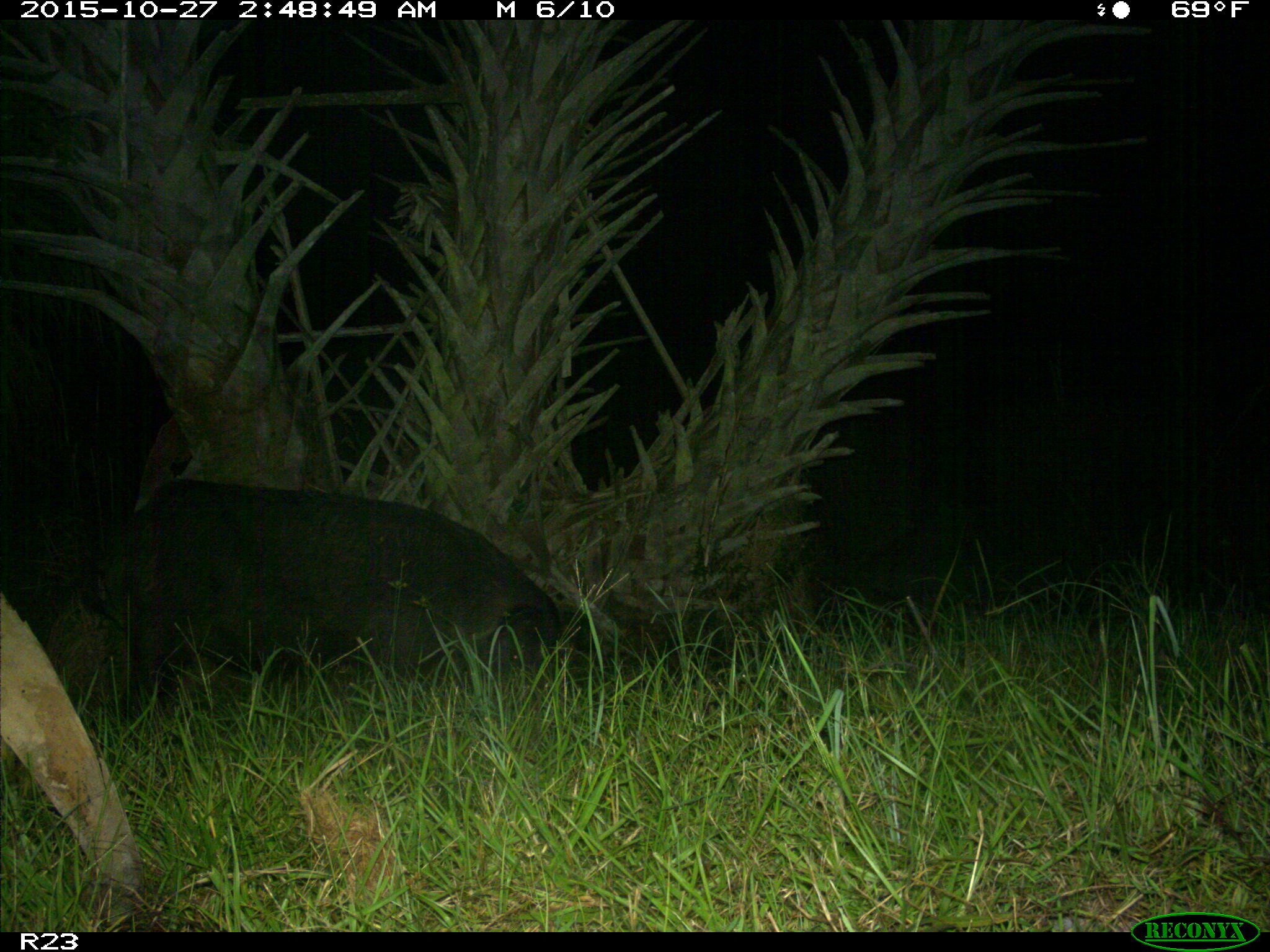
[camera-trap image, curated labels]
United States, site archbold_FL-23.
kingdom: Animalia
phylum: Chordata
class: Mammalia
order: Artiodactyla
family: Suidae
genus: Sus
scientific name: Sus scrofa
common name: wild boar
Sus scrofa (wild boar).